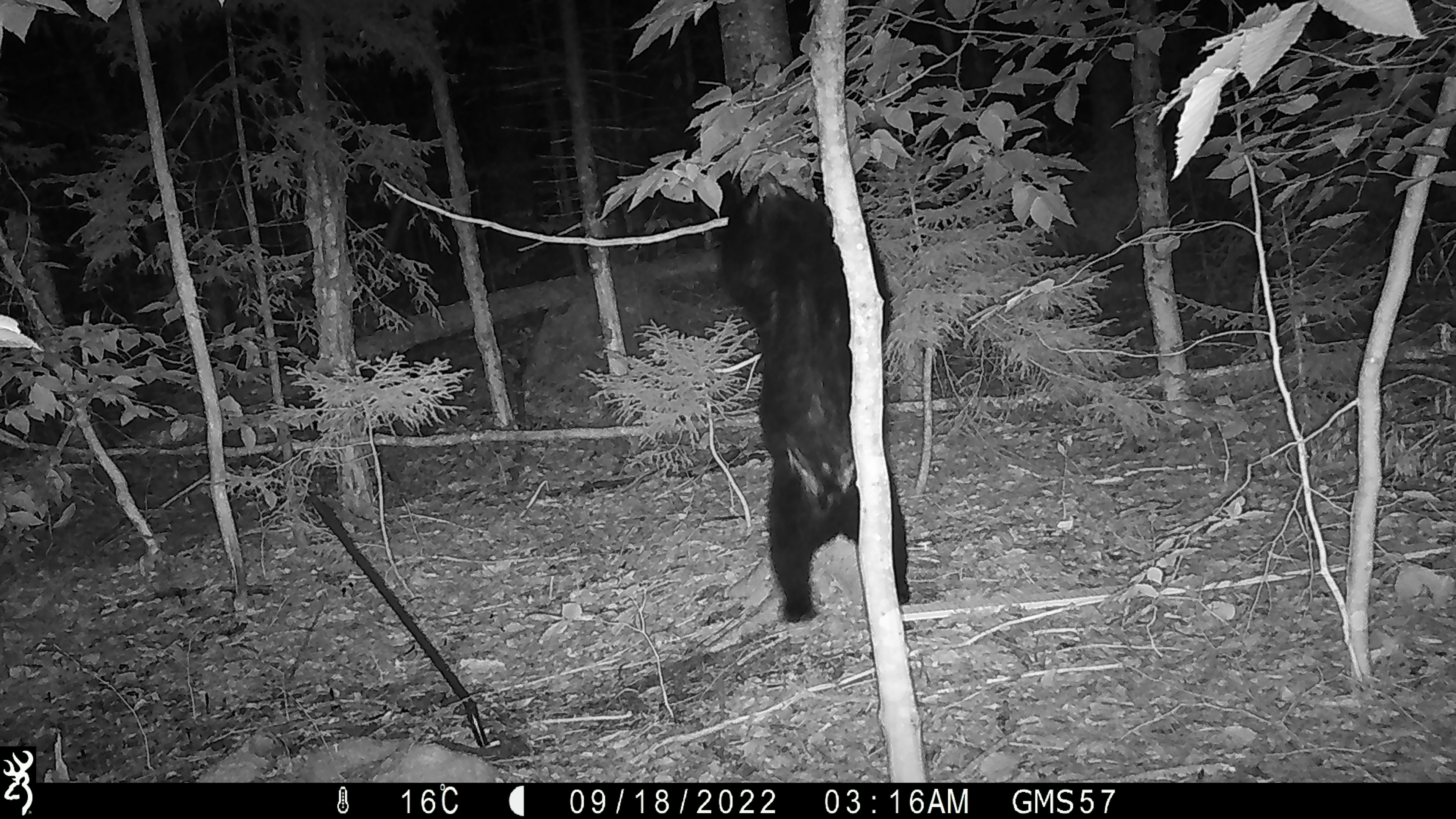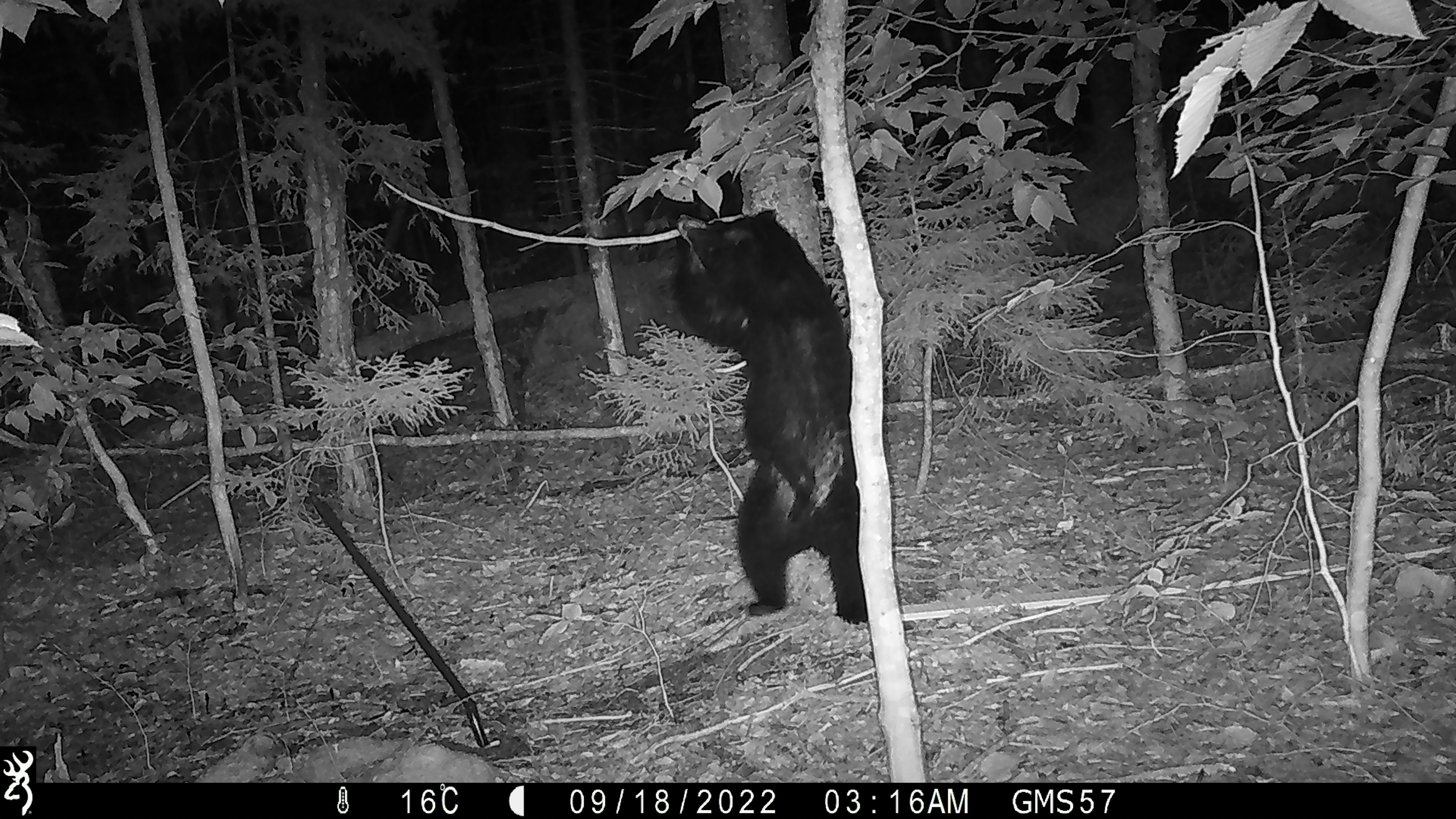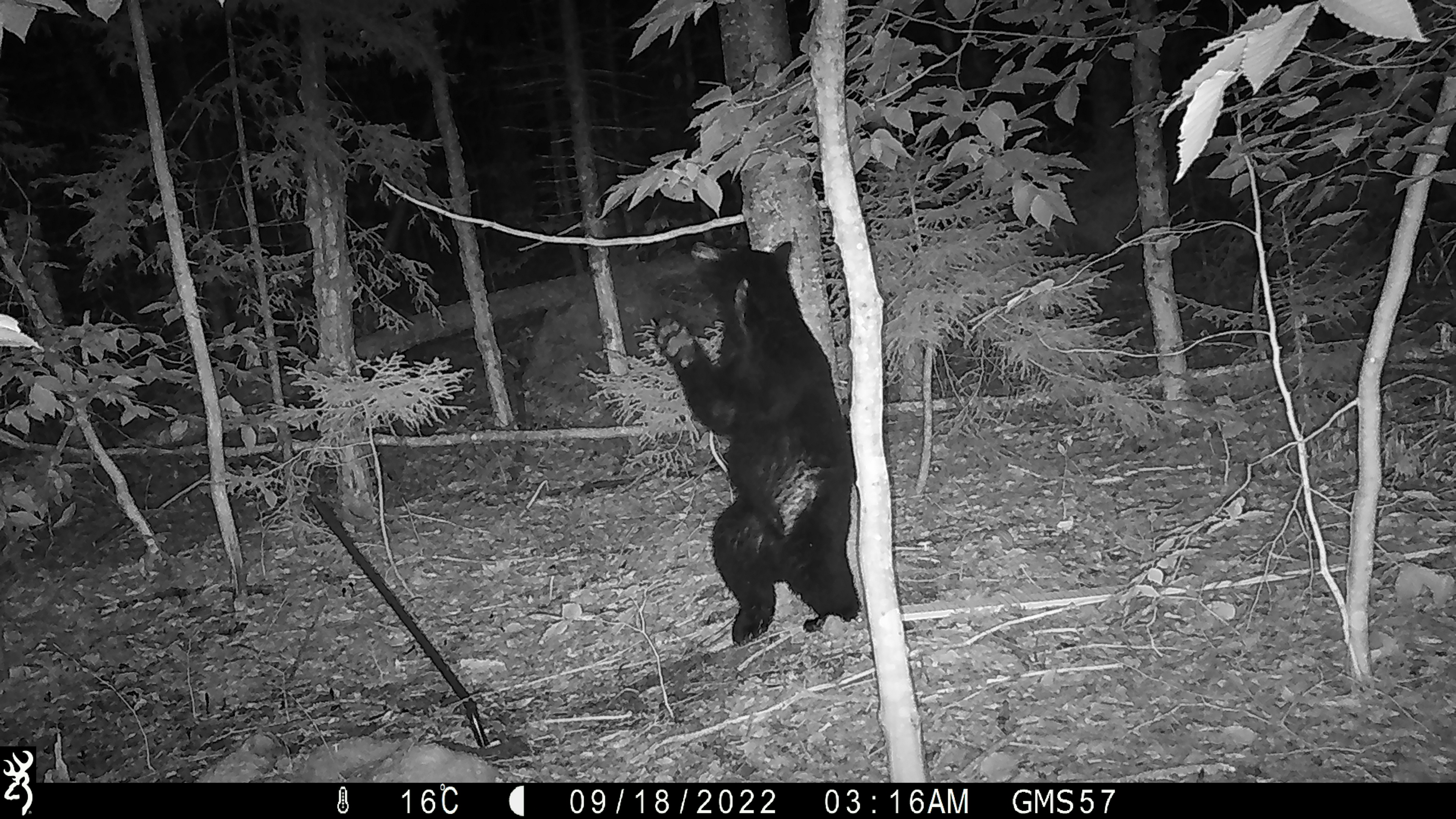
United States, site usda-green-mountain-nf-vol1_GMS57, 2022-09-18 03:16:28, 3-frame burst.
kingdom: Animalia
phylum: Chordata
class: Mammalia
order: Carnivora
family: Ursidae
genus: Ursus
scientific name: Ursus americanus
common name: black bear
Black bear (Ursus americanus).